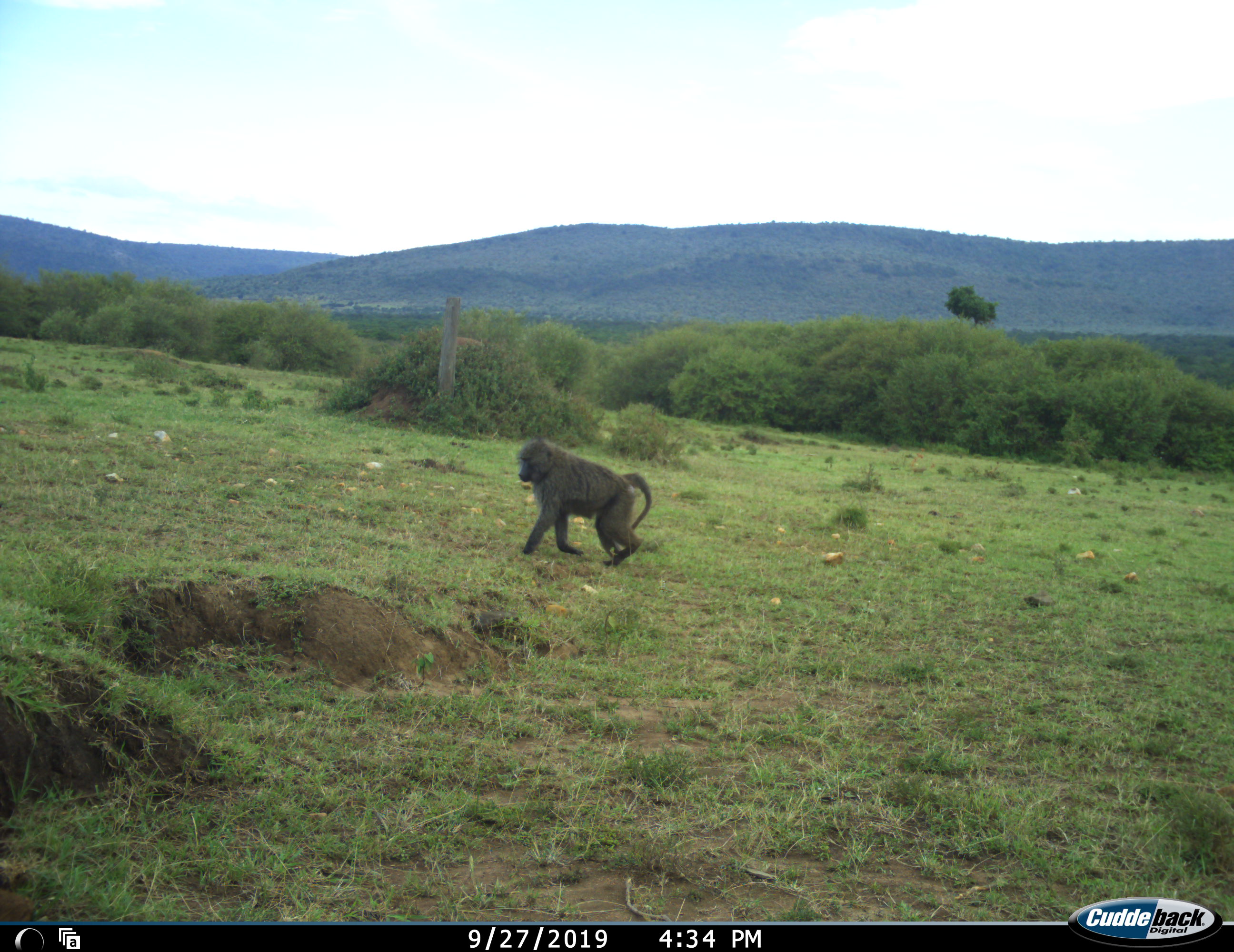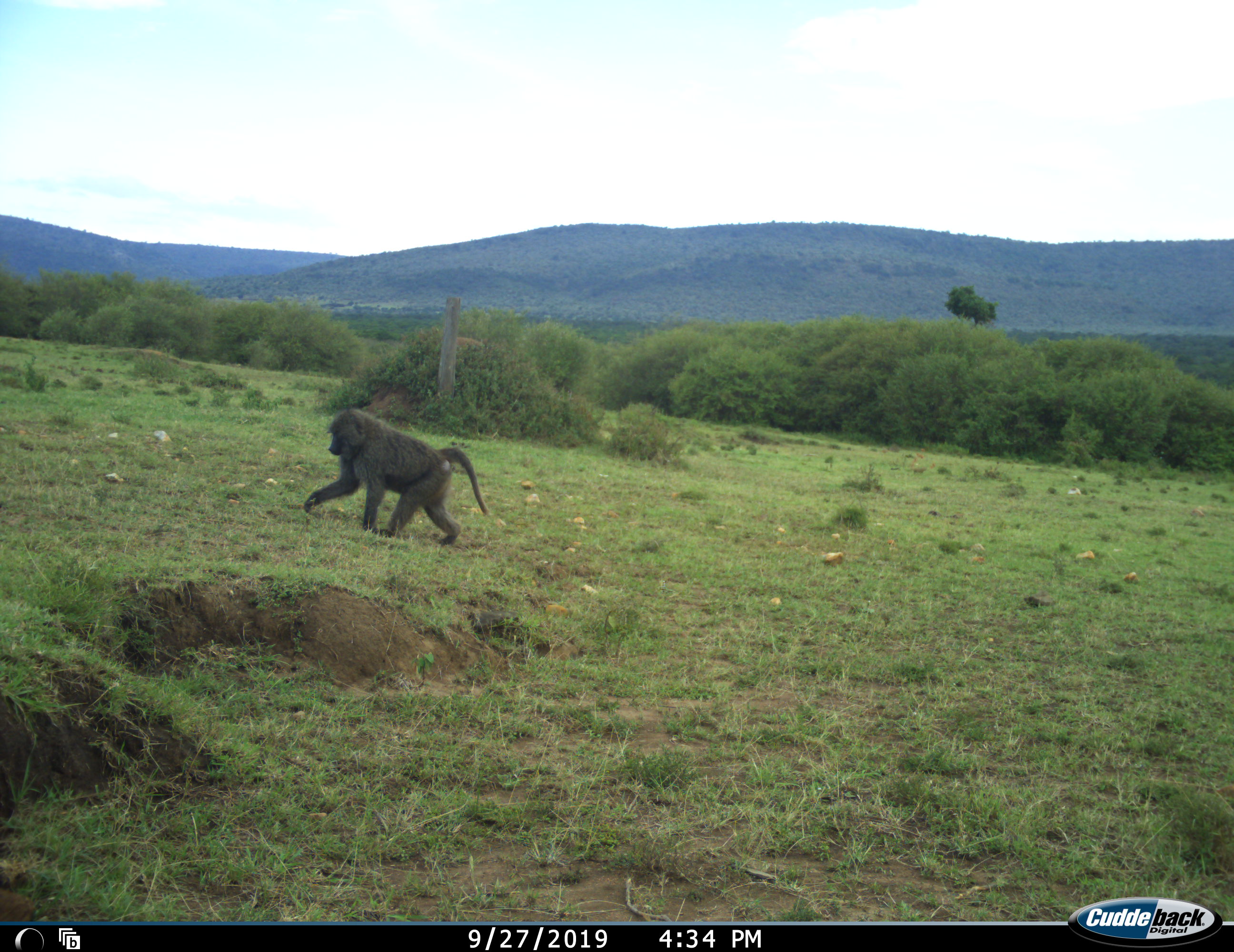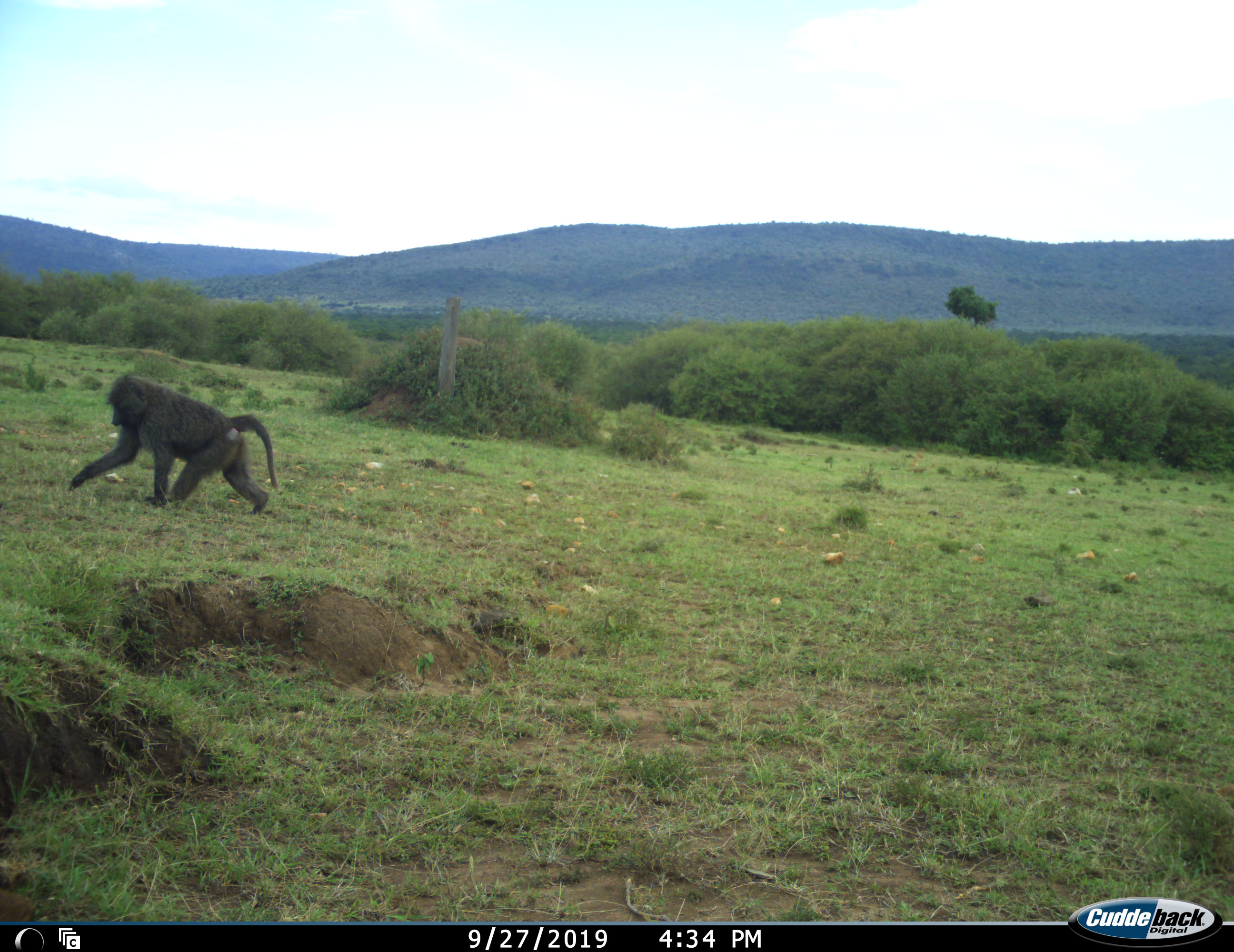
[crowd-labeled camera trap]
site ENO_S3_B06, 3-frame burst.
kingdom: Animalia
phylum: Chordata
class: Mammalia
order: Primates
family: Cercopithecidae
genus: Papio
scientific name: Papio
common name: baboon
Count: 1.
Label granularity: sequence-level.